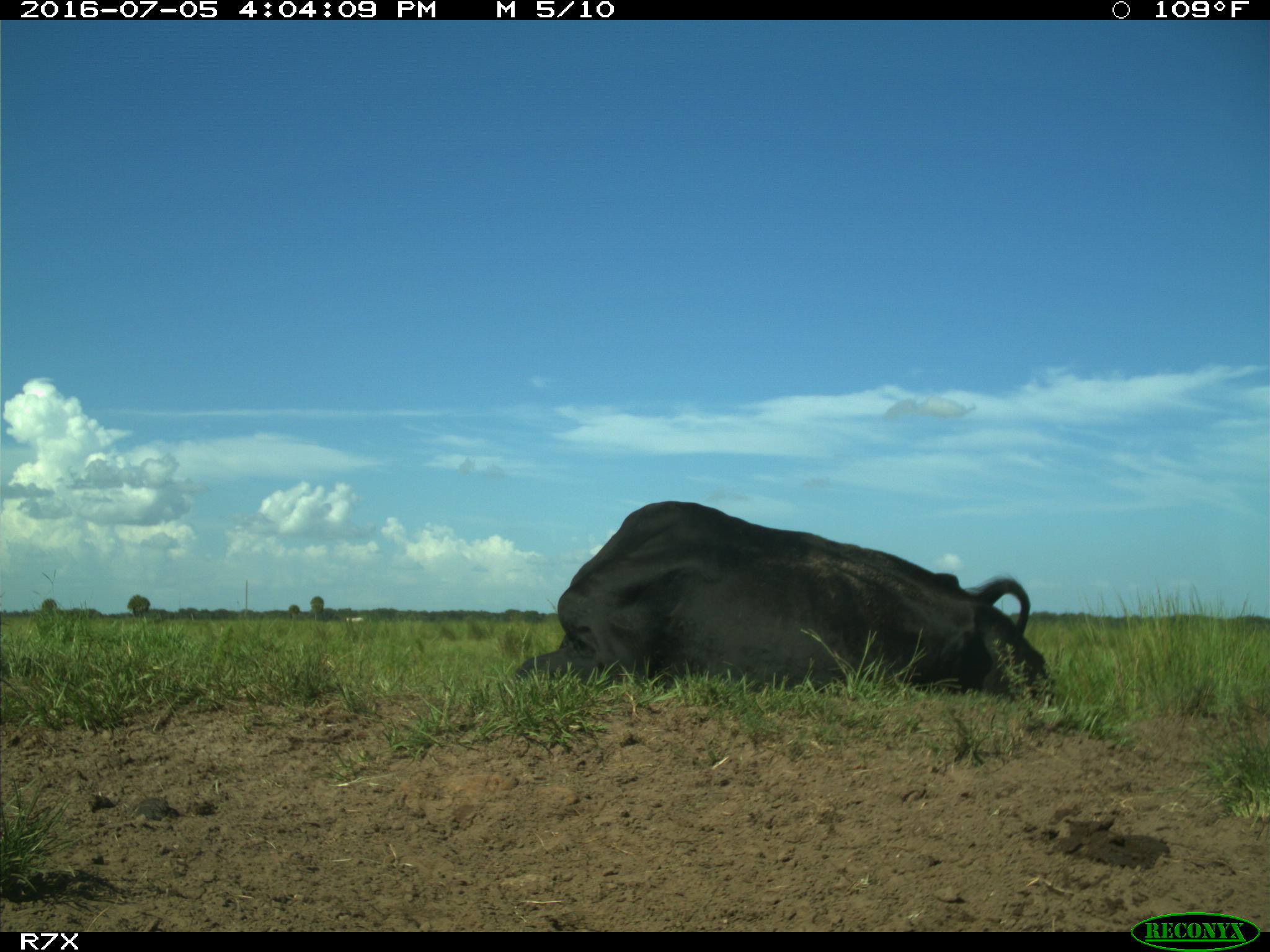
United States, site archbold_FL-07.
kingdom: Animalia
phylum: Chordata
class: Mammalia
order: Artiodactyla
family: Bovidae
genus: Bos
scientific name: Bos taurus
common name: domestic cow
Bos taurus (domestic cow).